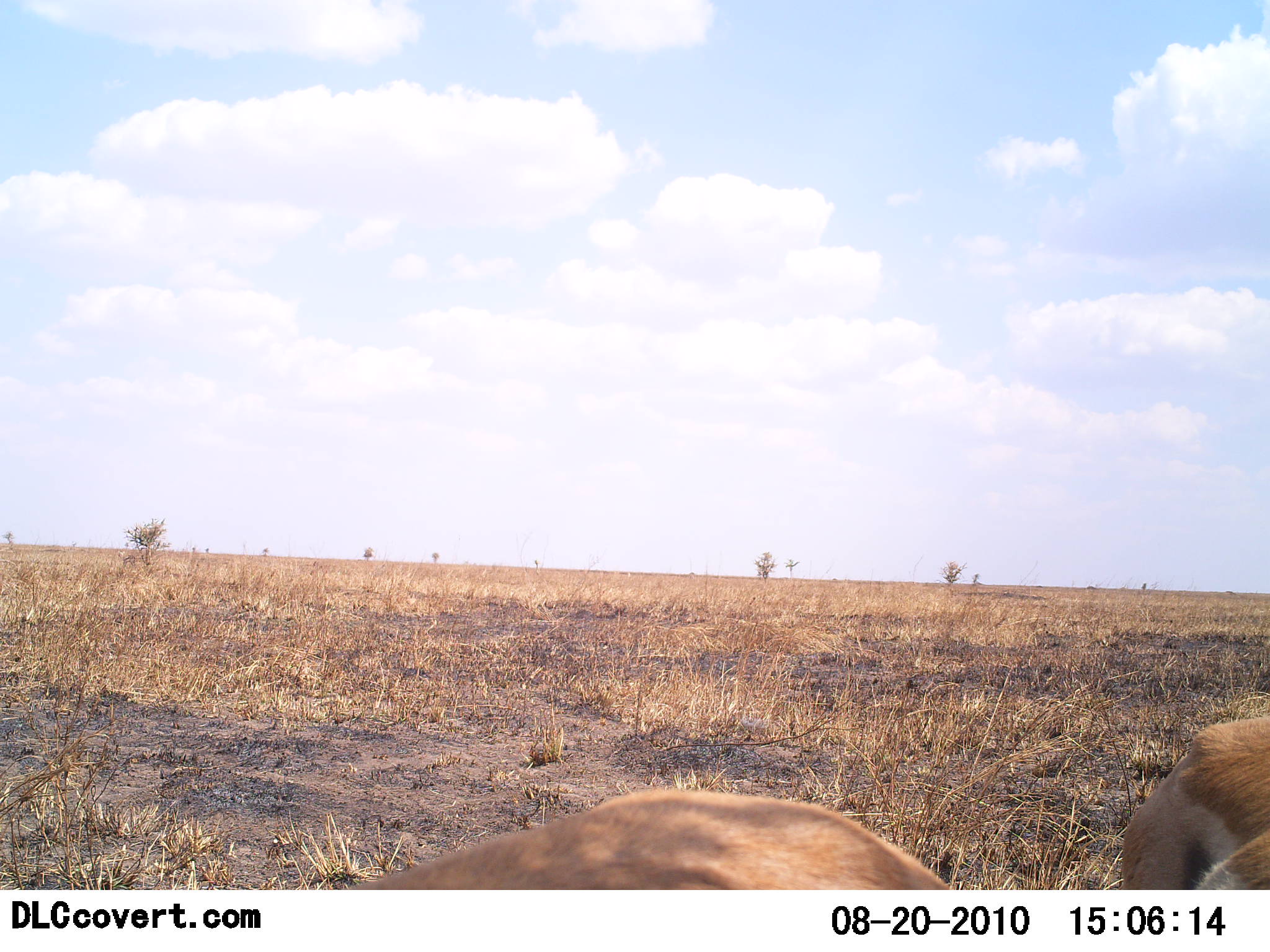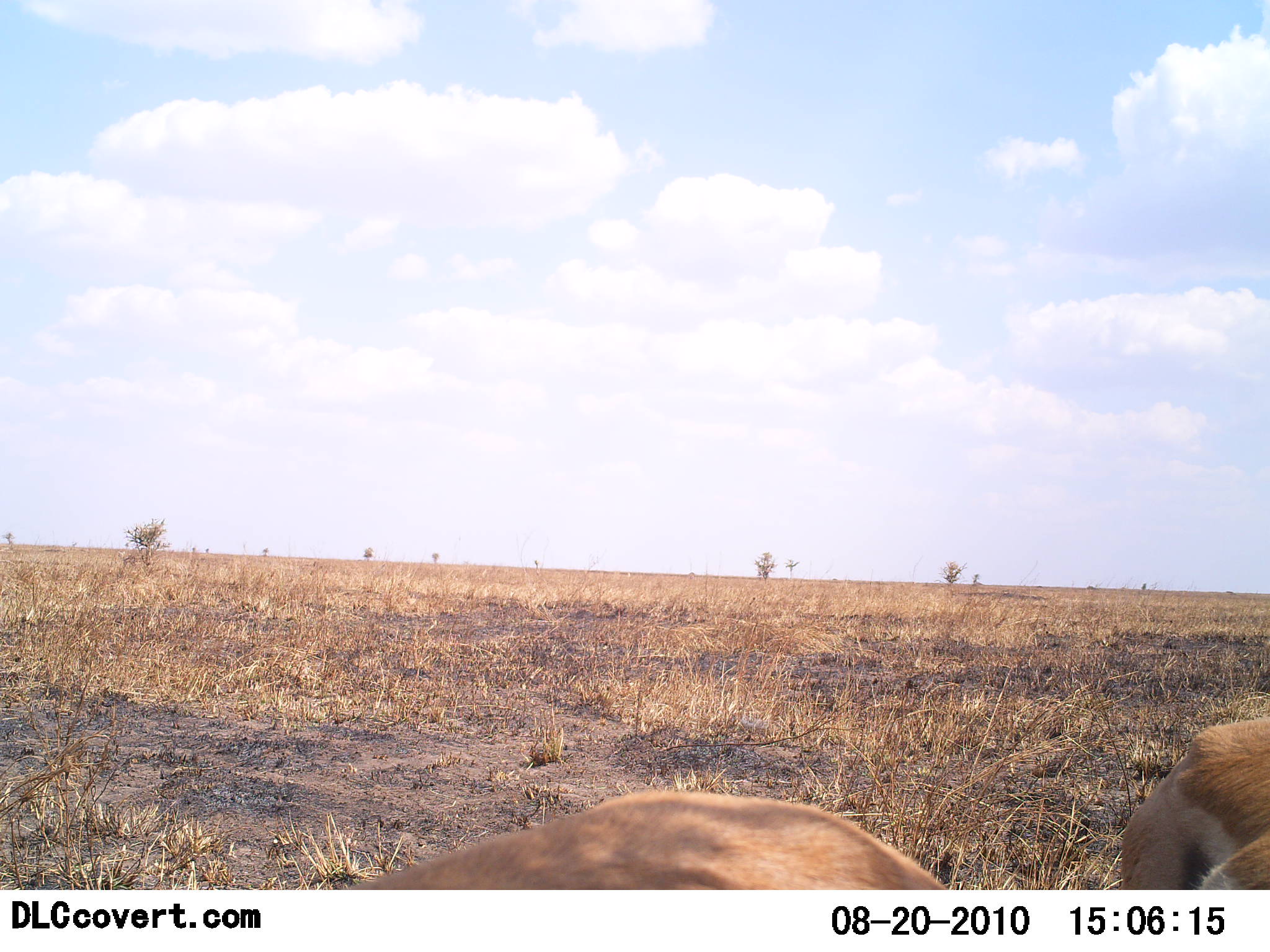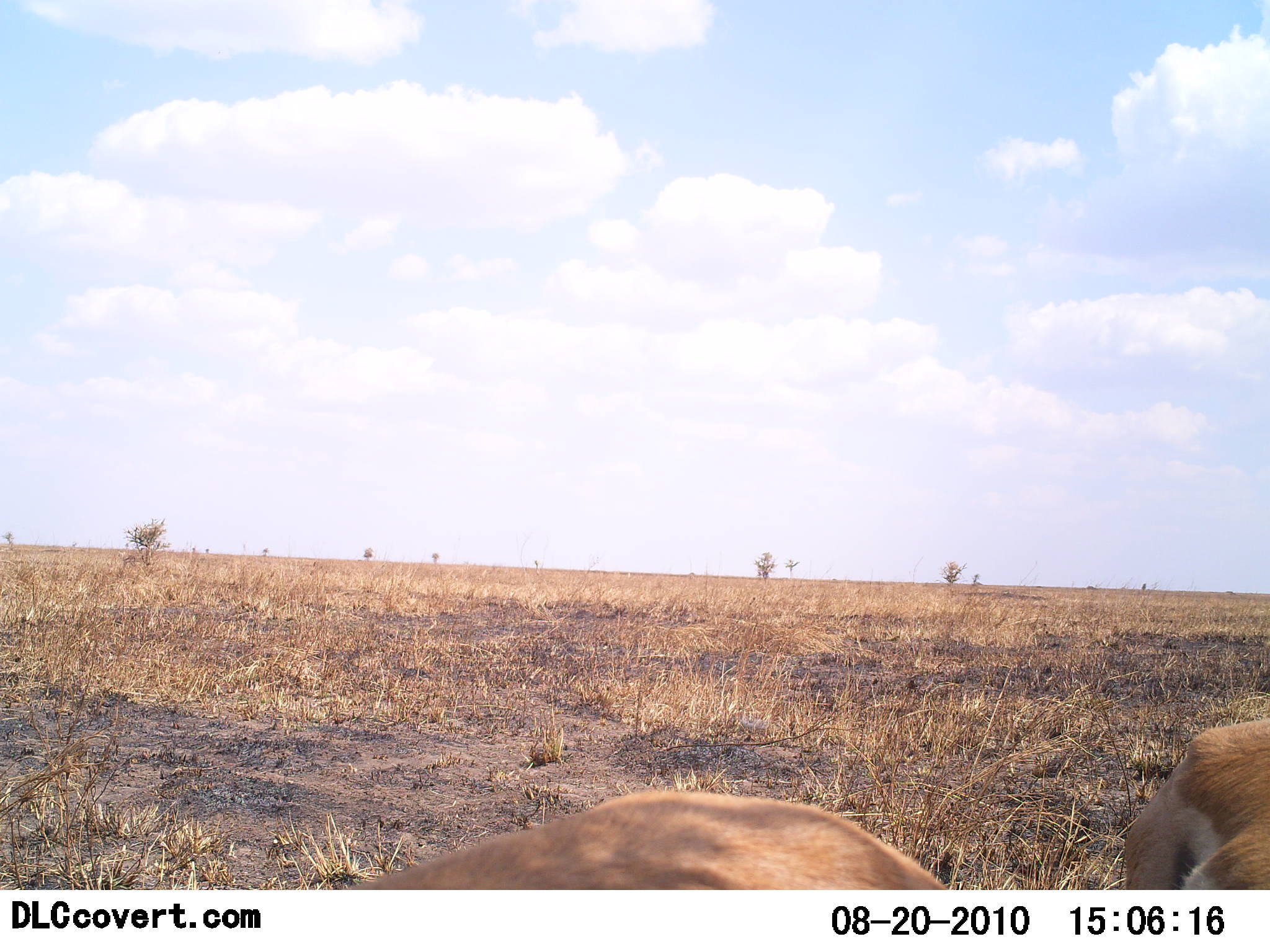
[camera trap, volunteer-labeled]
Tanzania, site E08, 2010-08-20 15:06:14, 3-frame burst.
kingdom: Animalia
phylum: Chordata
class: Mammalia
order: Artiodactyla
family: Bovidae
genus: Eudorcas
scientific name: Eudorcas thomsonii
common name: thomson's gazelle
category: gazellethomsons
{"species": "gazellethomsons (thomson's gazelle) (Eudorcas thomsonii)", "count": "2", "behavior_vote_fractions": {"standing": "50%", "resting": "22%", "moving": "11%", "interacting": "0%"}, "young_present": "0%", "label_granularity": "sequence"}